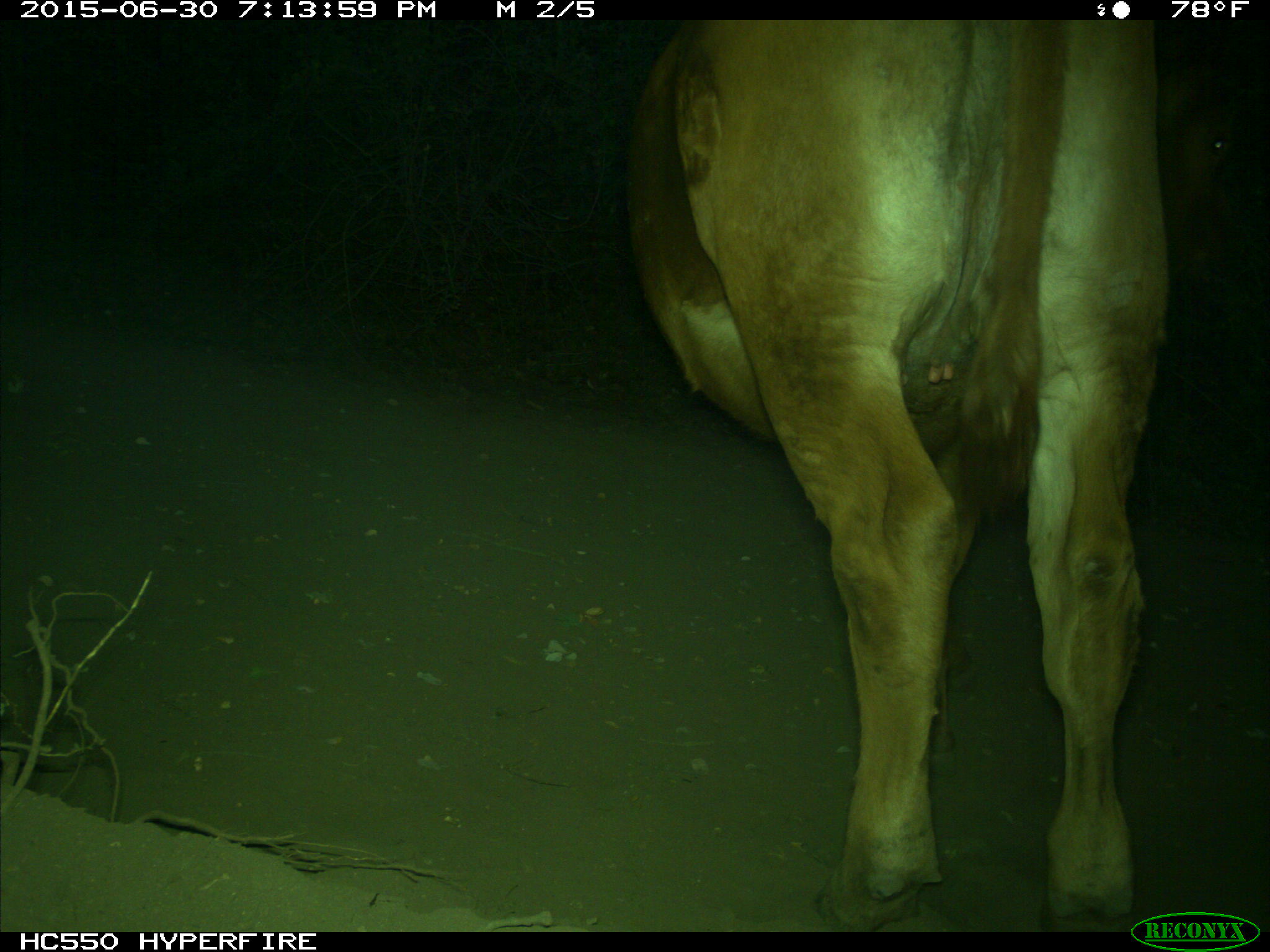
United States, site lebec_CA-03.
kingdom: Animalia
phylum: Chordata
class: Mammalia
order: Artiodactyla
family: Bovidae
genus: Bos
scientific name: Bos taurus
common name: domestic cow